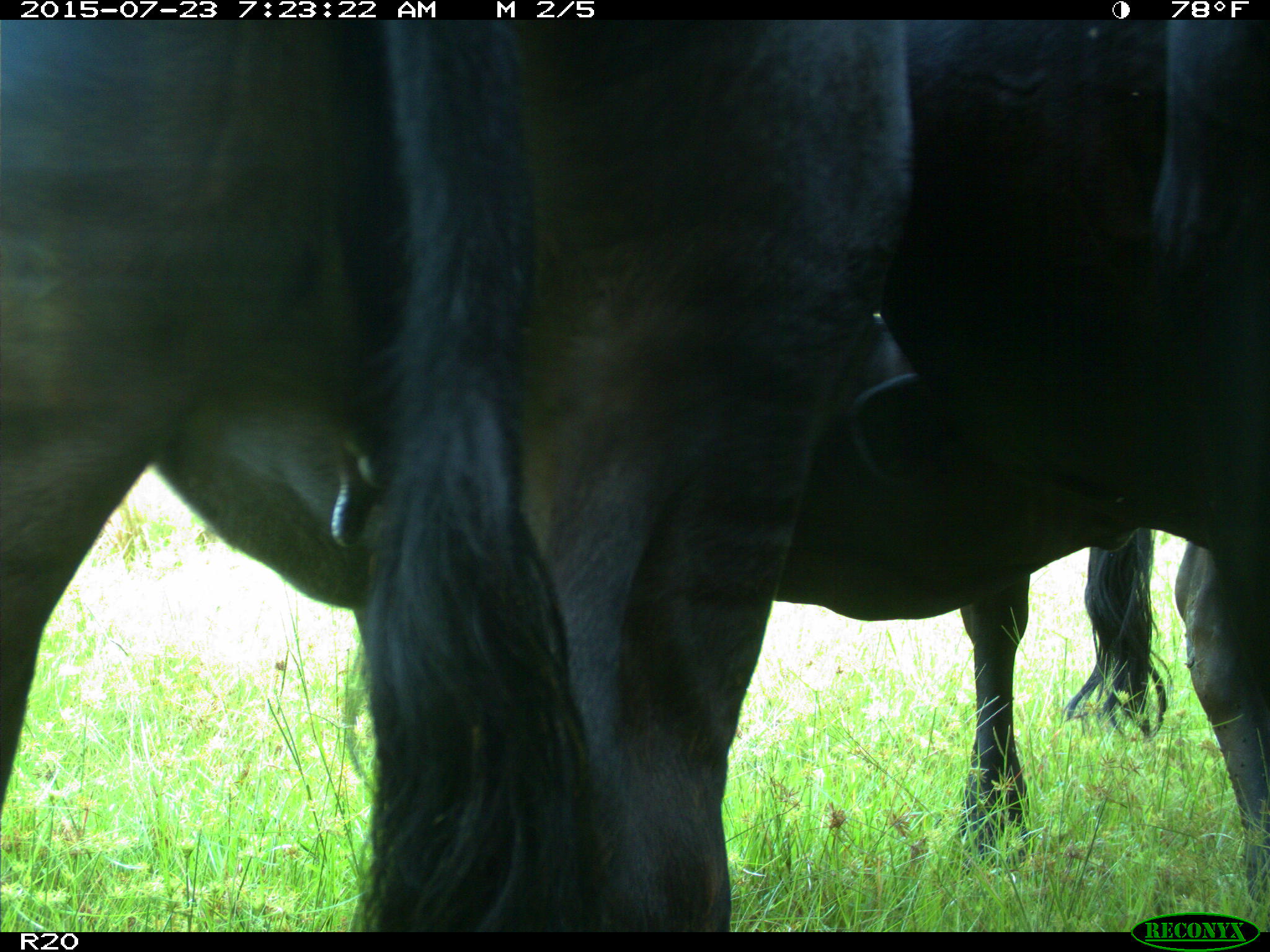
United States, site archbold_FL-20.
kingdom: Animalia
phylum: Chordata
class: Mammalia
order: Artiodactyla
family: Bovidae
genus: Bos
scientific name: Bos taurus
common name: domestic cow